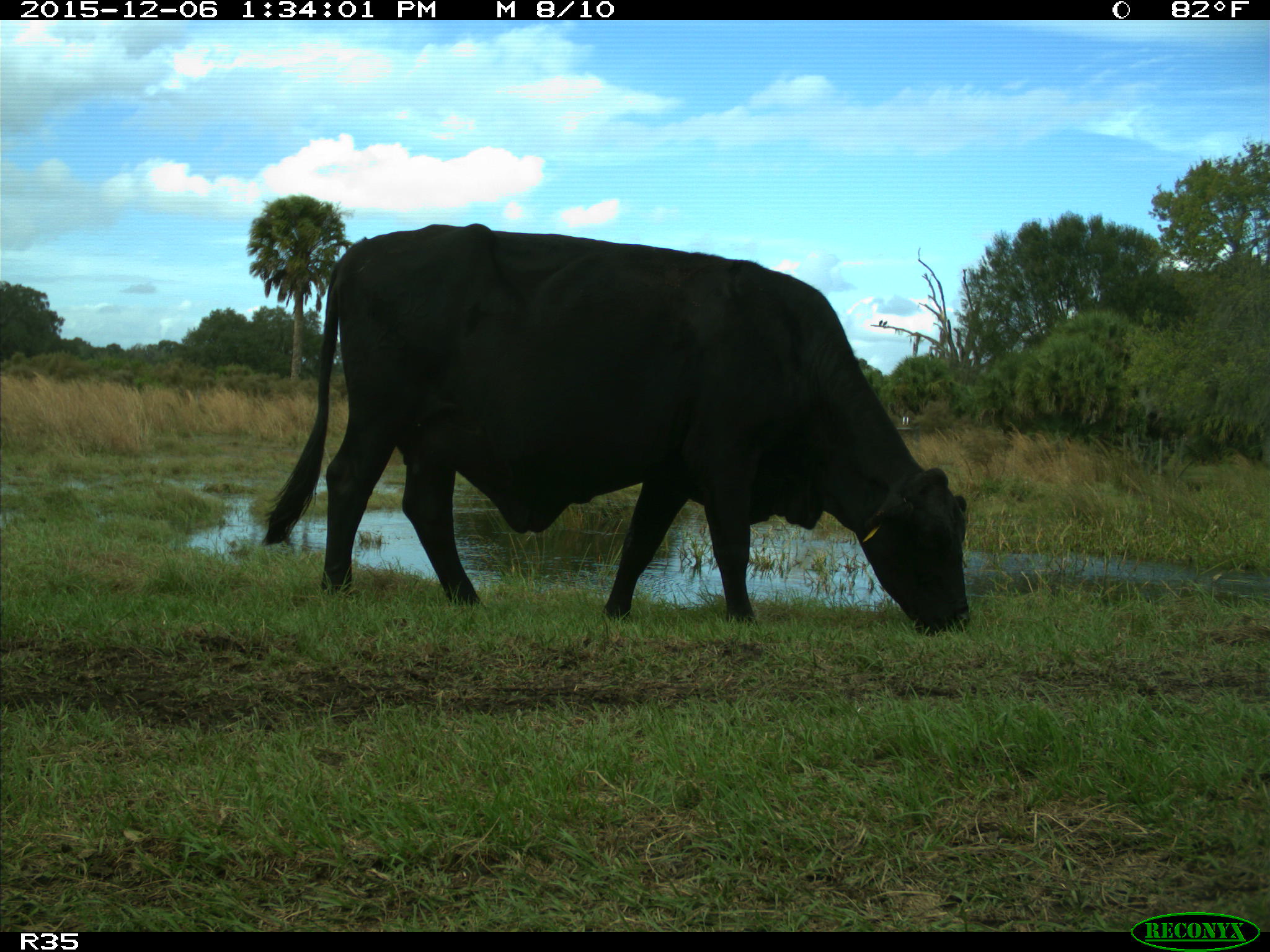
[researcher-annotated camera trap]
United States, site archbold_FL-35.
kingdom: Animalia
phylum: Chordata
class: Mammalia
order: Artiodactyla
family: Bovidae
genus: Bos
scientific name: Bos taurus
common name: domestic cow